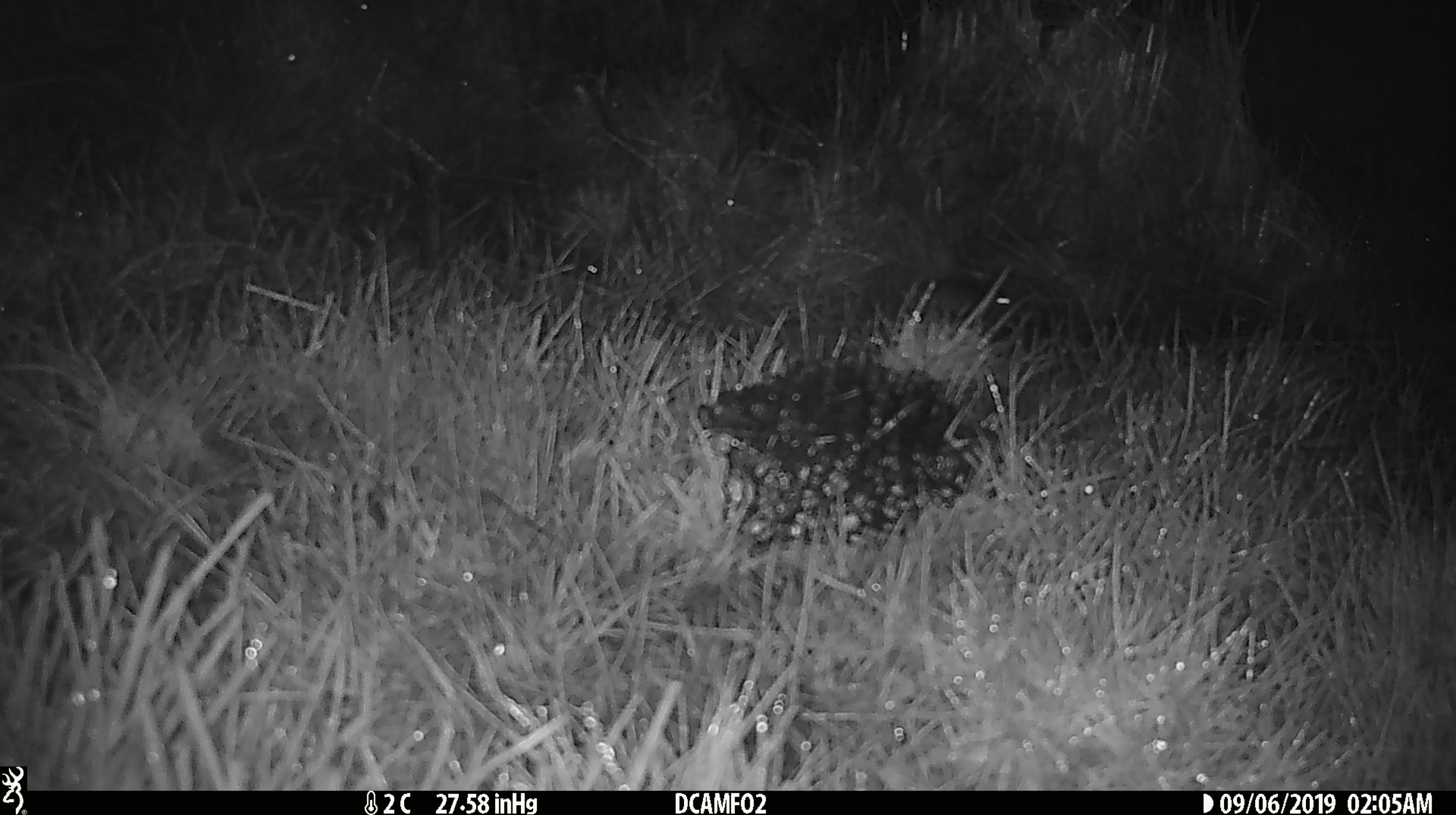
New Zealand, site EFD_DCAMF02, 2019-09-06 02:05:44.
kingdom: Animalia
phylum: Chordata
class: Mammalia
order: Rodentia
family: Muridae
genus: Mus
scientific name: Mus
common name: mouse